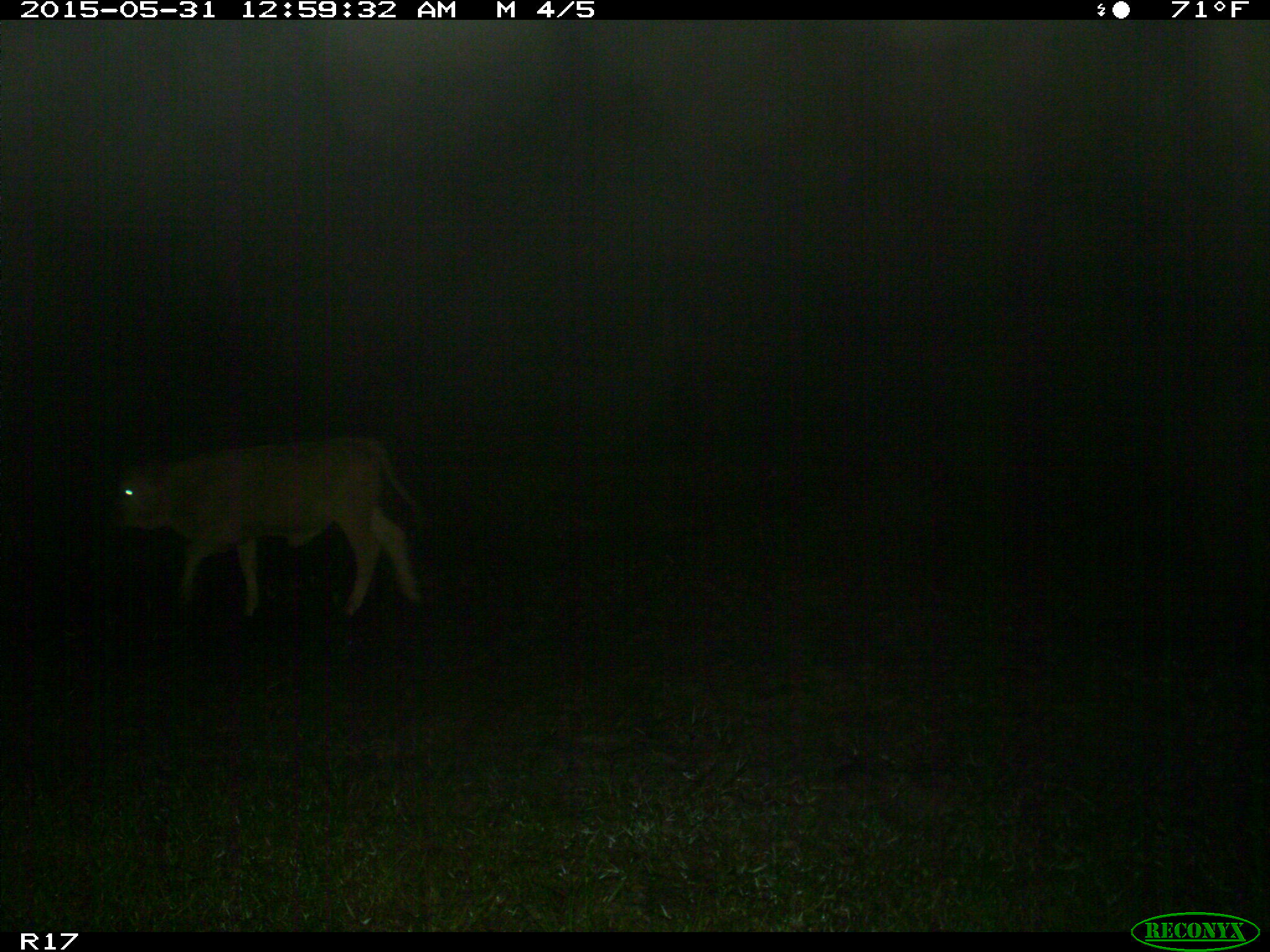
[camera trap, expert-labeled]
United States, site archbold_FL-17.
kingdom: Animalia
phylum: Chordata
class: Mammalia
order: Artiodactyla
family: Bovidae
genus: Bos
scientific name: Bos taurus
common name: domestic cow